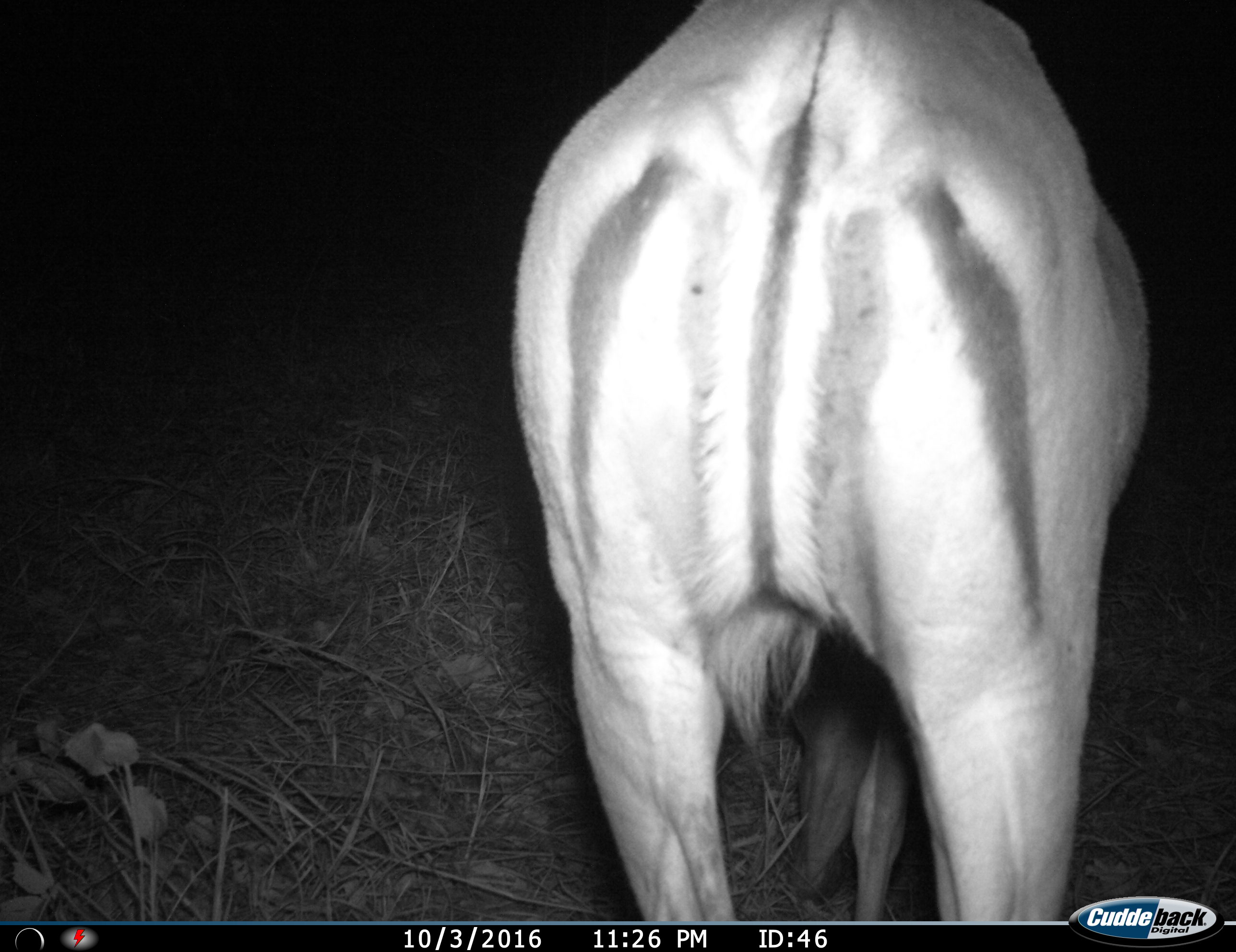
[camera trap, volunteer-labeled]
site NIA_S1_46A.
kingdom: Animalia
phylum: Chordata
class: Mammalia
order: Artiodactyla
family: Bovidae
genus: Aepyceros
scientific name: Aepyceros melampus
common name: impala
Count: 1.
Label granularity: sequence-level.